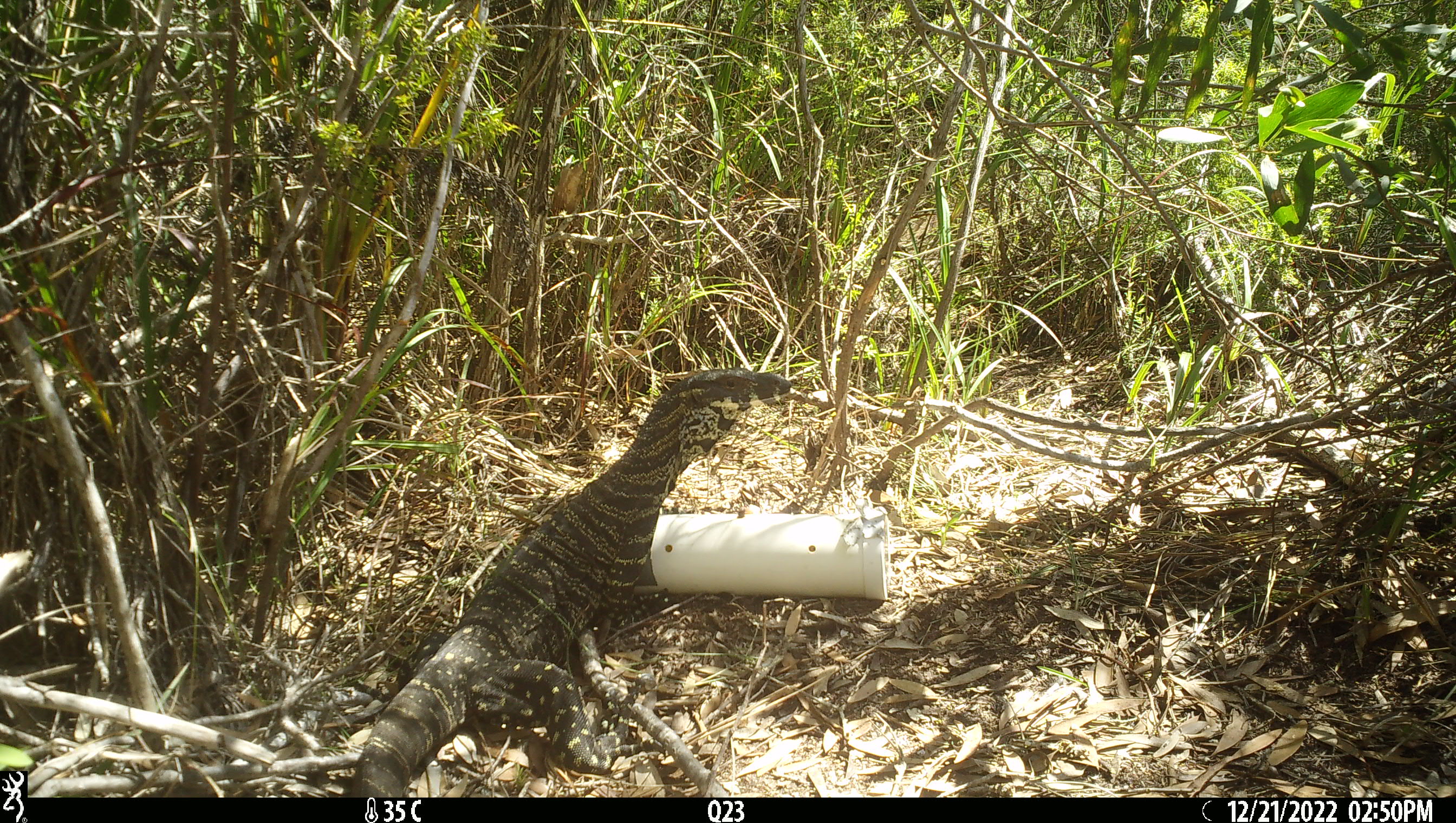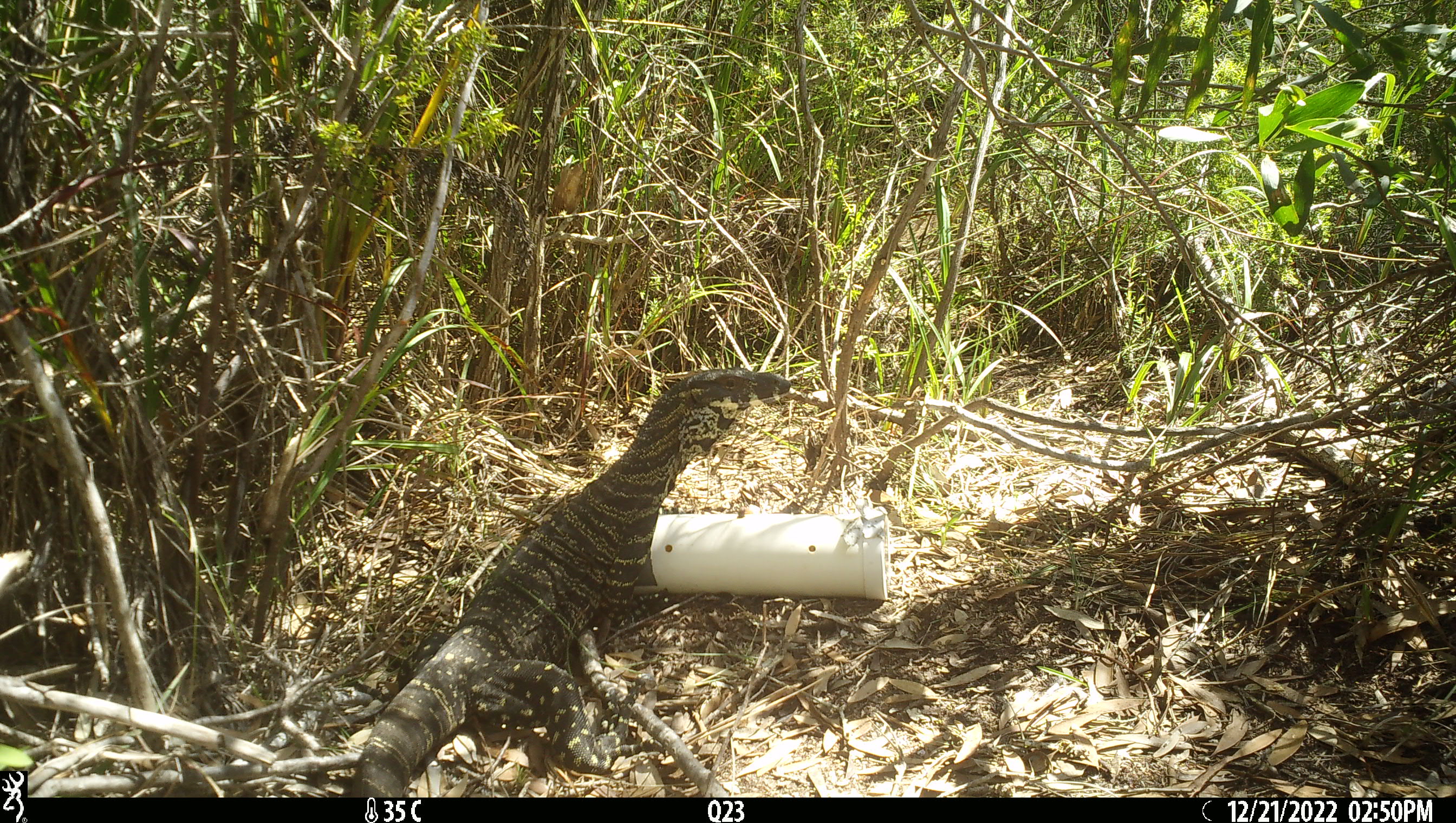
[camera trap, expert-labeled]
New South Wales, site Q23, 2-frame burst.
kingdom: Animalia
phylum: Chordata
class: Reptilia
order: Squamata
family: Varanidae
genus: Varanus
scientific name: Varanus varius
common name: lace monitor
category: goanna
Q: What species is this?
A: Goanna (lace monitor) (Varanus varius).